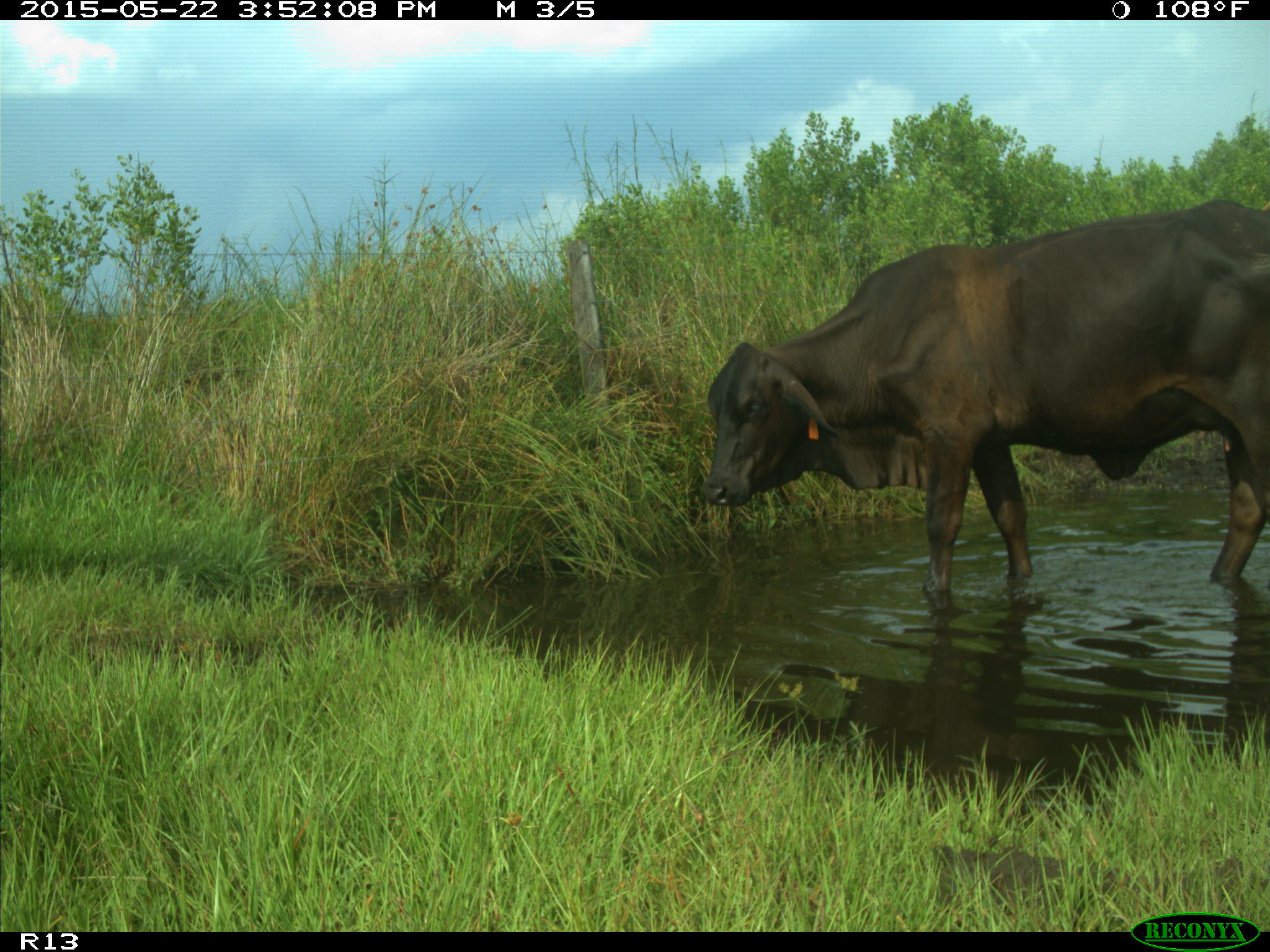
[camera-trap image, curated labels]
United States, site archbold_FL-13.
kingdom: Animalia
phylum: Chordata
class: Mammalia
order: Artiodactyla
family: Bovidae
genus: Bos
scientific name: Bos taurus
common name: domestic cow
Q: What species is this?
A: Bos taurus (domestic cow).